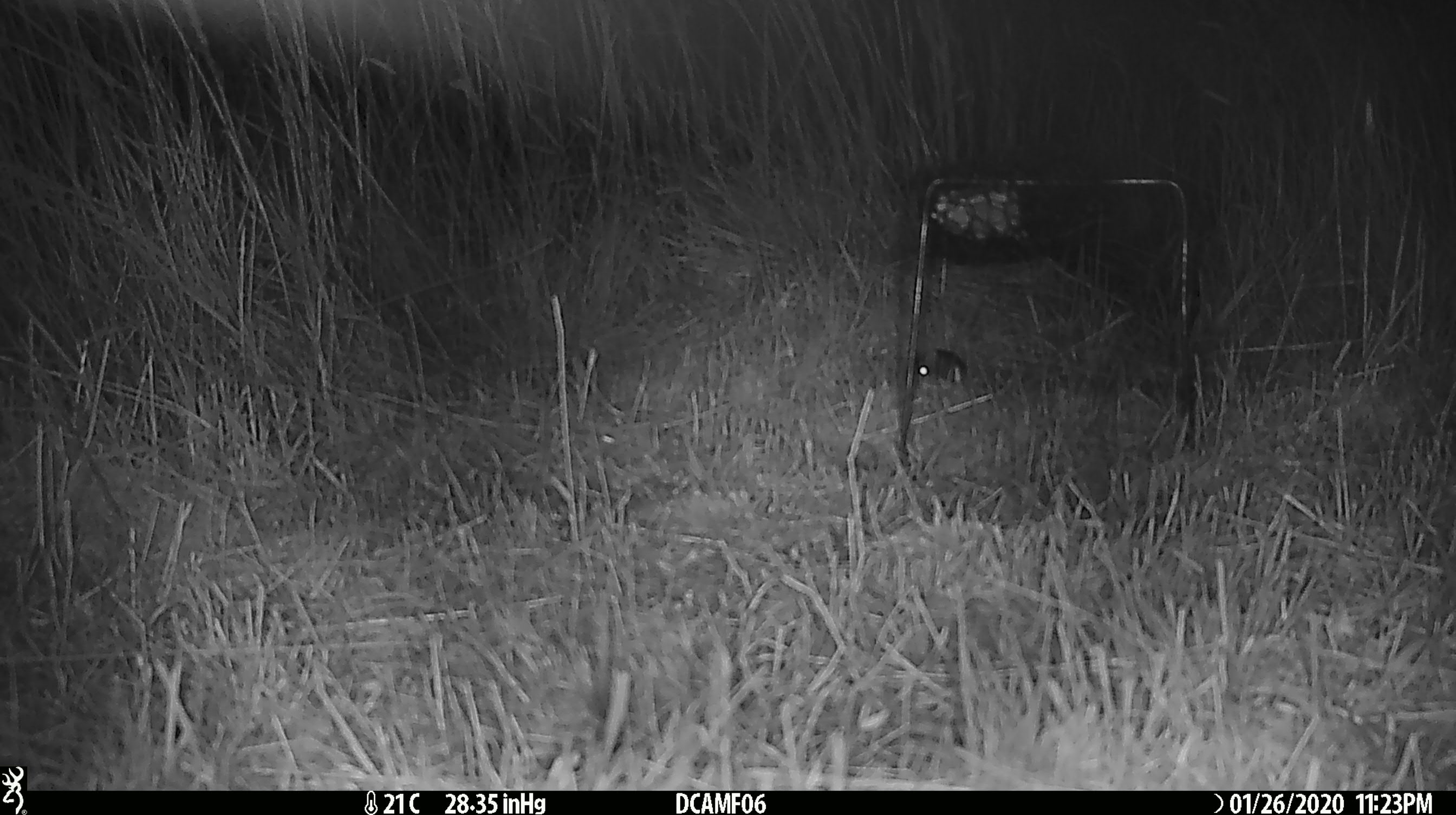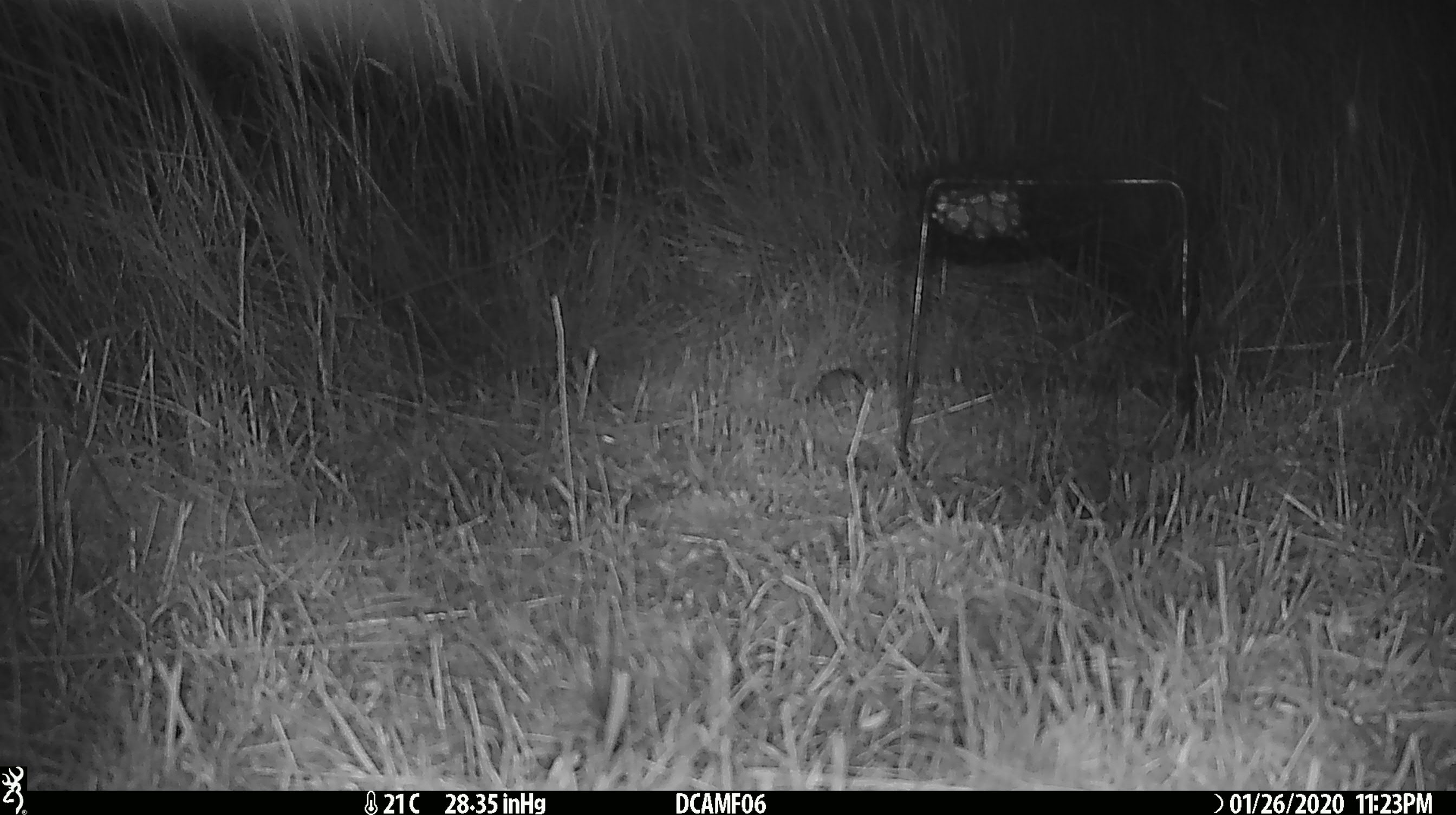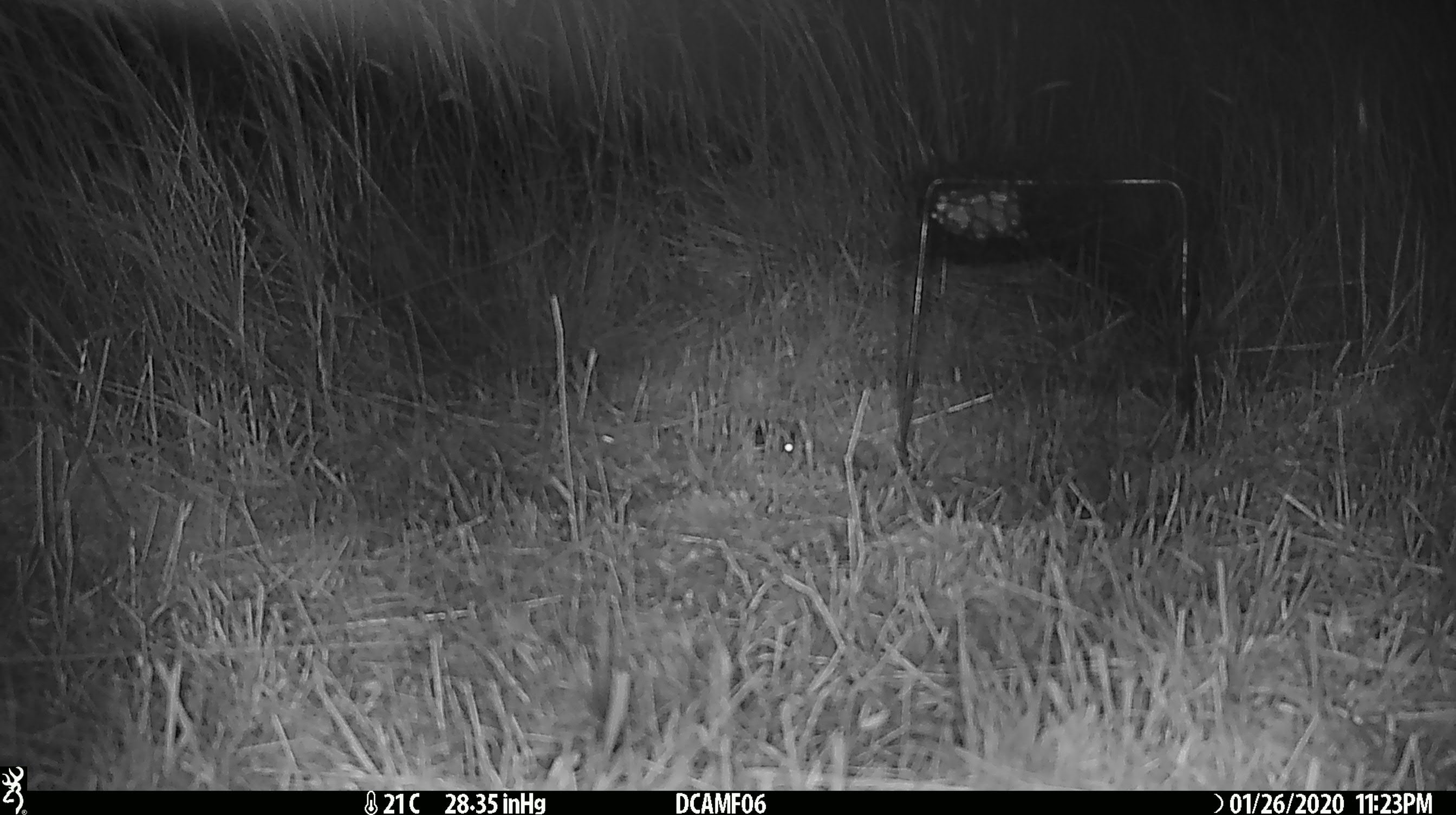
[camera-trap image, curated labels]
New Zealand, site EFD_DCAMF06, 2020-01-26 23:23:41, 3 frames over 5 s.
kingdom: Animalia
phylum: Chordata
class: Mammalia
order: Rodentia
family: Muridae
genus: Mus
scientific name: Mus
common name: mouse